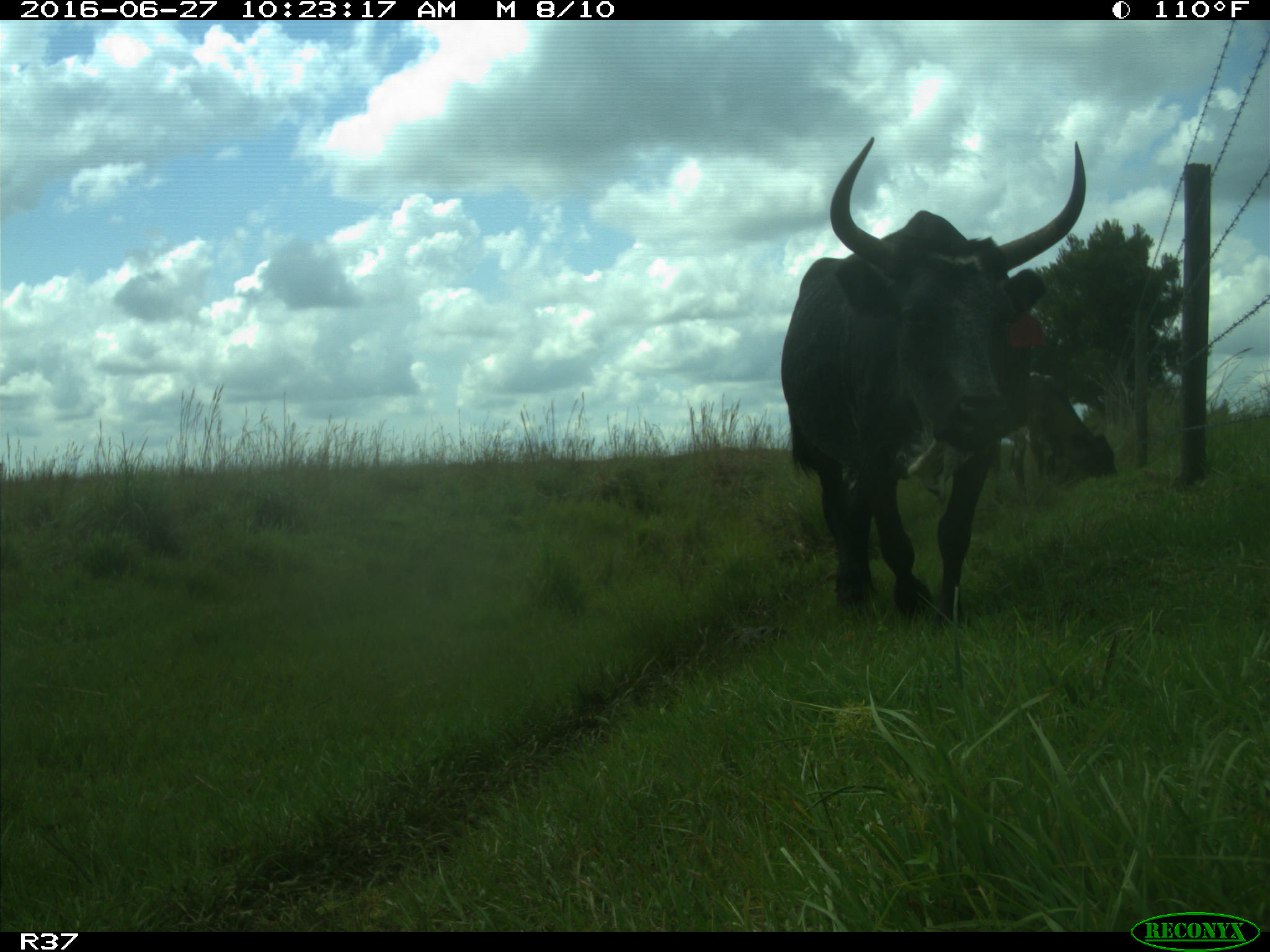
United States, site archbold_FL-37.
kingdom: Animalia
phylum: Chordata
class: Mammalia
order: Artiodactyla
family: Bovidae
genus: Bos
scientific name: Bos taurus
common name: domestic cow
Bos taurus (domestic cow).